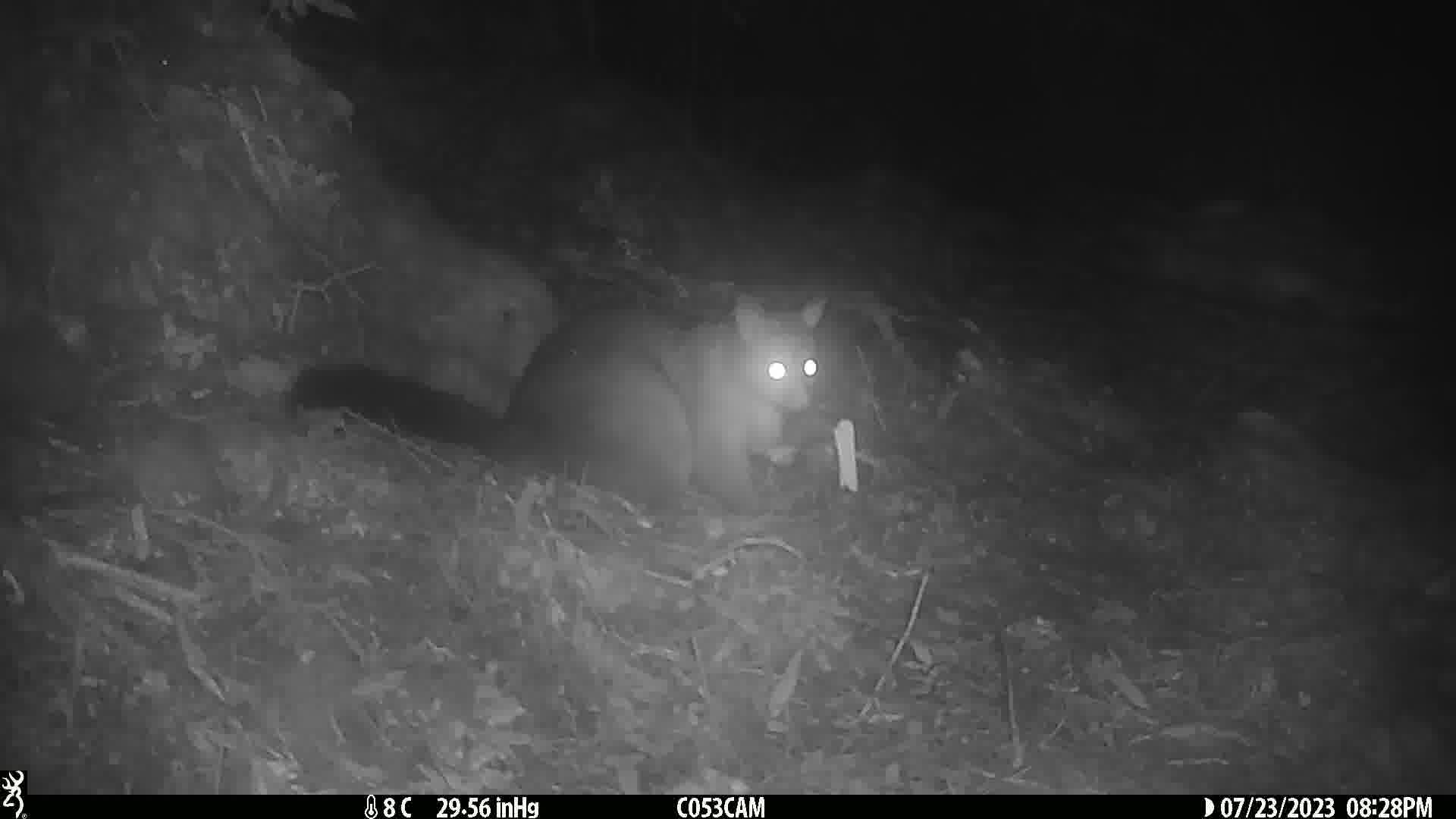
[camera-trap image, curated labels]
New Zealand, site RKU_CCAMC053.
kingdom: Animalia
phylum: Chordata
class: Mammalia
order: Diprotodontia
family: Phalangeridae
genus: Trichosurus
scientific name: Trichosurus vulpecula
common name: common brushtail possum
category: possum